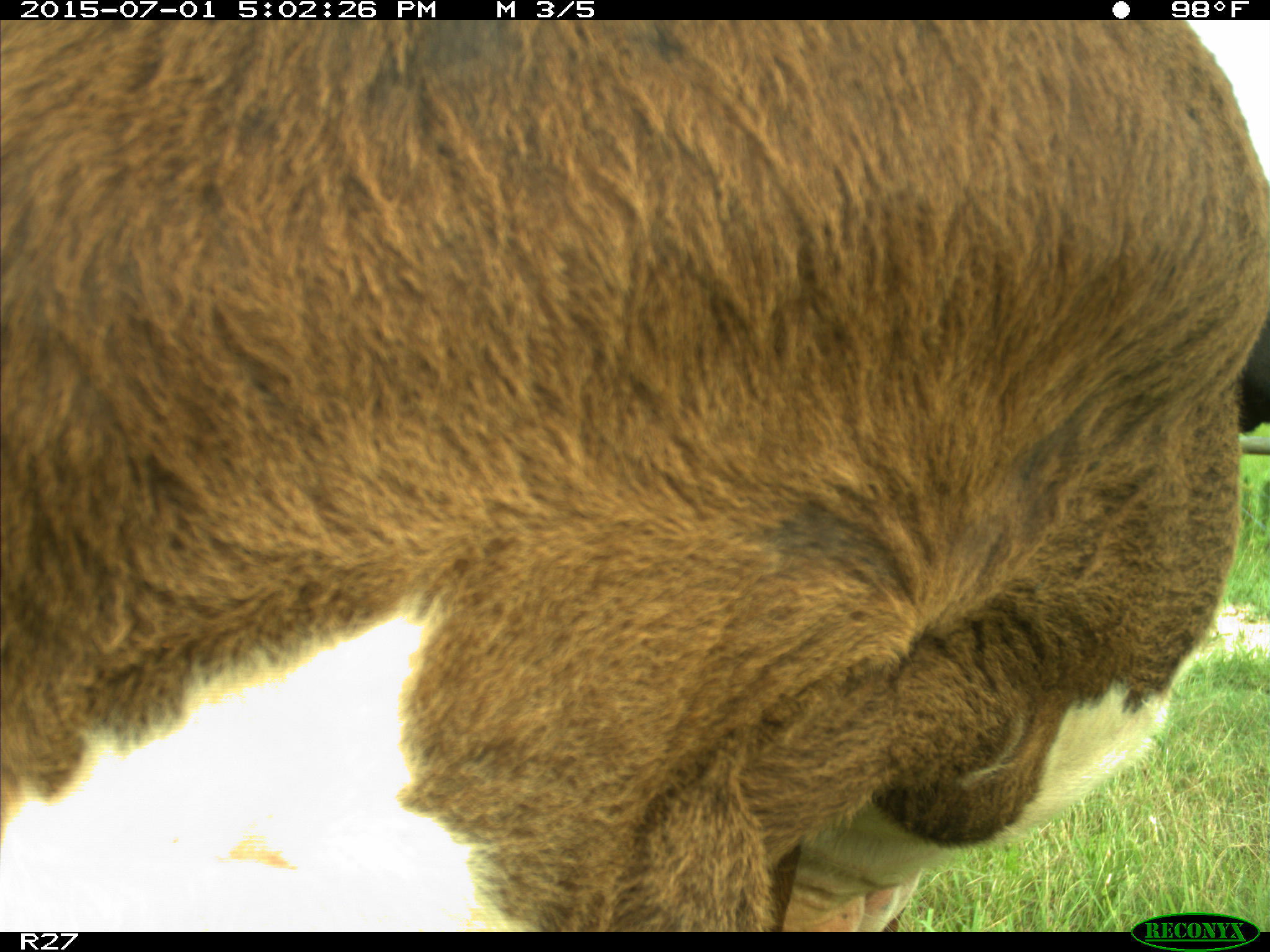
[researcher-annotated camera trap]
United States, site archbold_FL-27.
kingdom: Animalia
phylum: Chordata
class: Mammalia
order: Artiodactyla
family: Bovidae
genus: Bos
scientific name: Bos taurus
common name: domestic cow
Bos taurus (domestic cow).